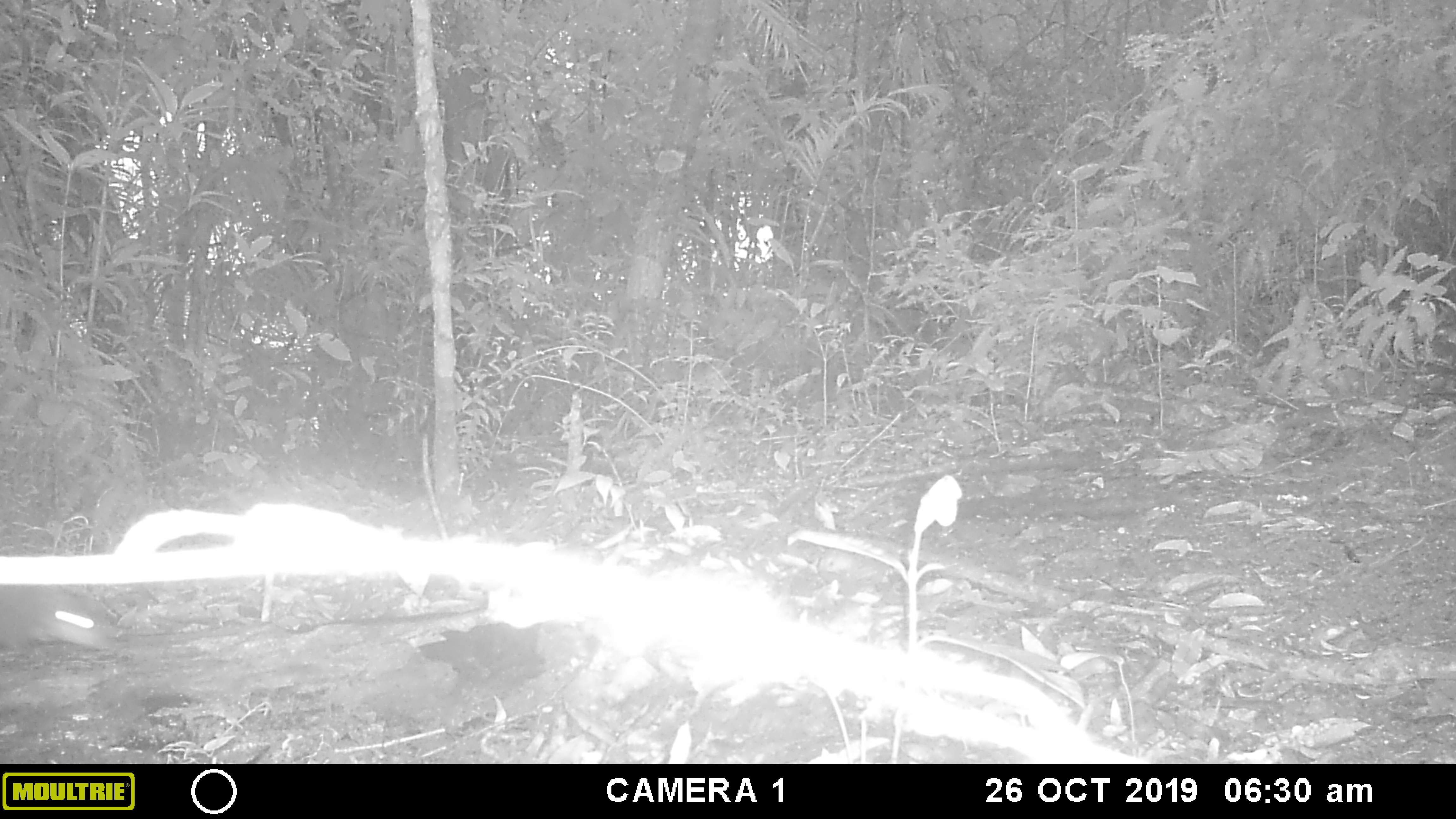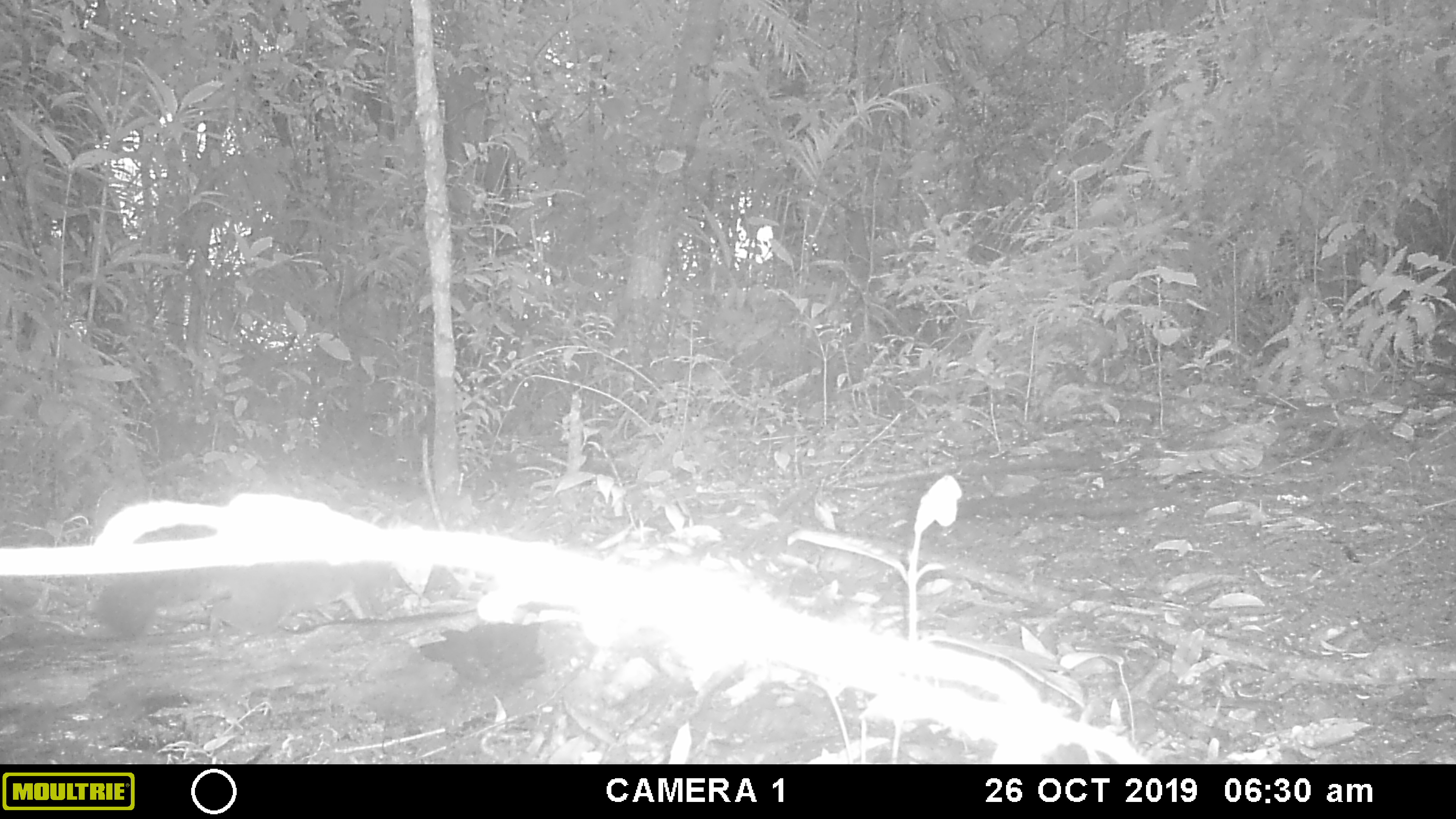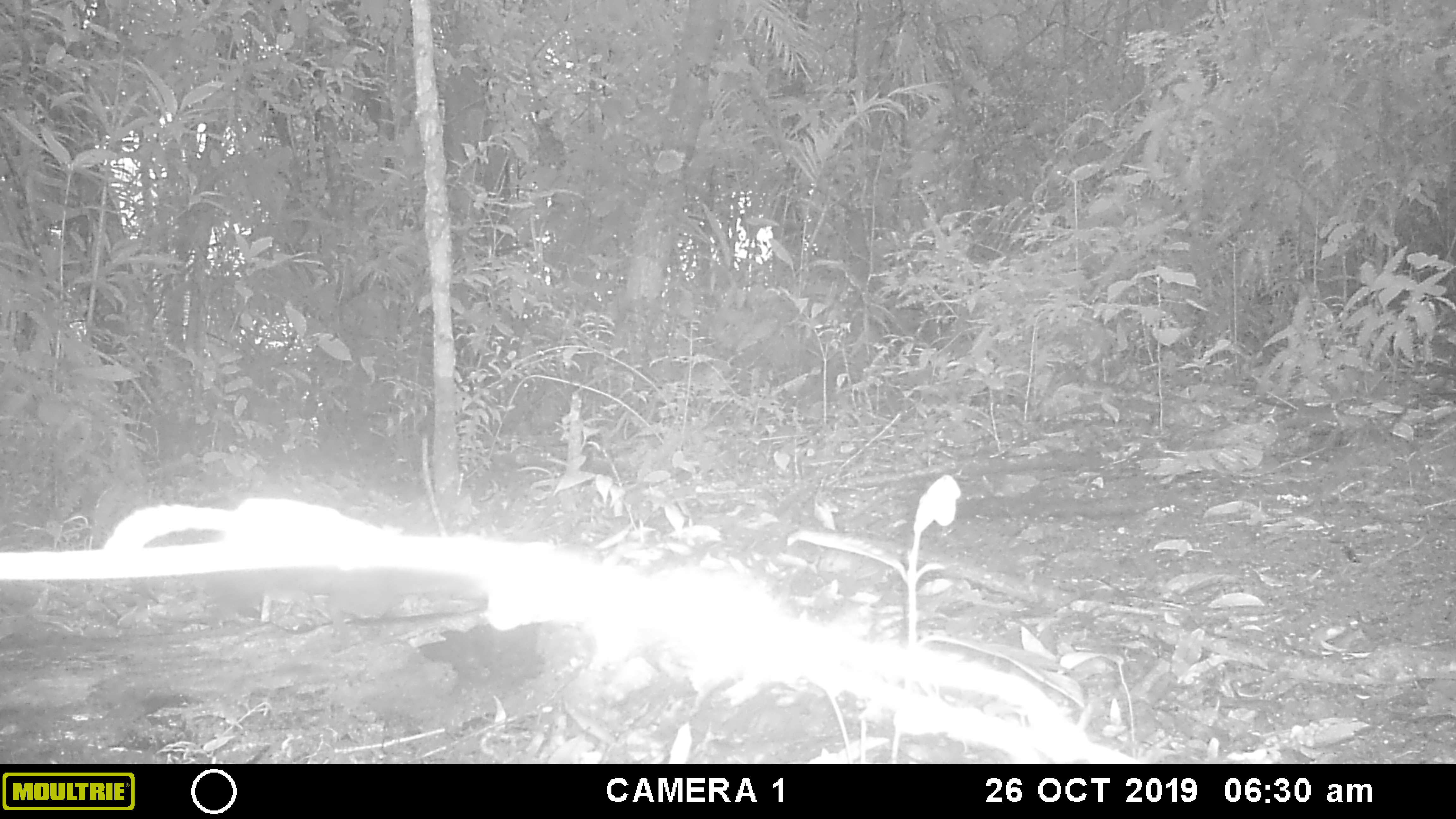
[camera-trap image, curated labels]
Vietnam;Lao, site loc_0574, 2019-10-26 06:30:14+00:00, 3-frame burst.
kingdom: Animalia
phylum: Chordata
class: Mammalia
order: Rodentia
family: Sciuridae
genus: Sciurus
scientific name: Sciurus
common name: squirrel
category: unidentified squirrel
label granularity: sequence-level